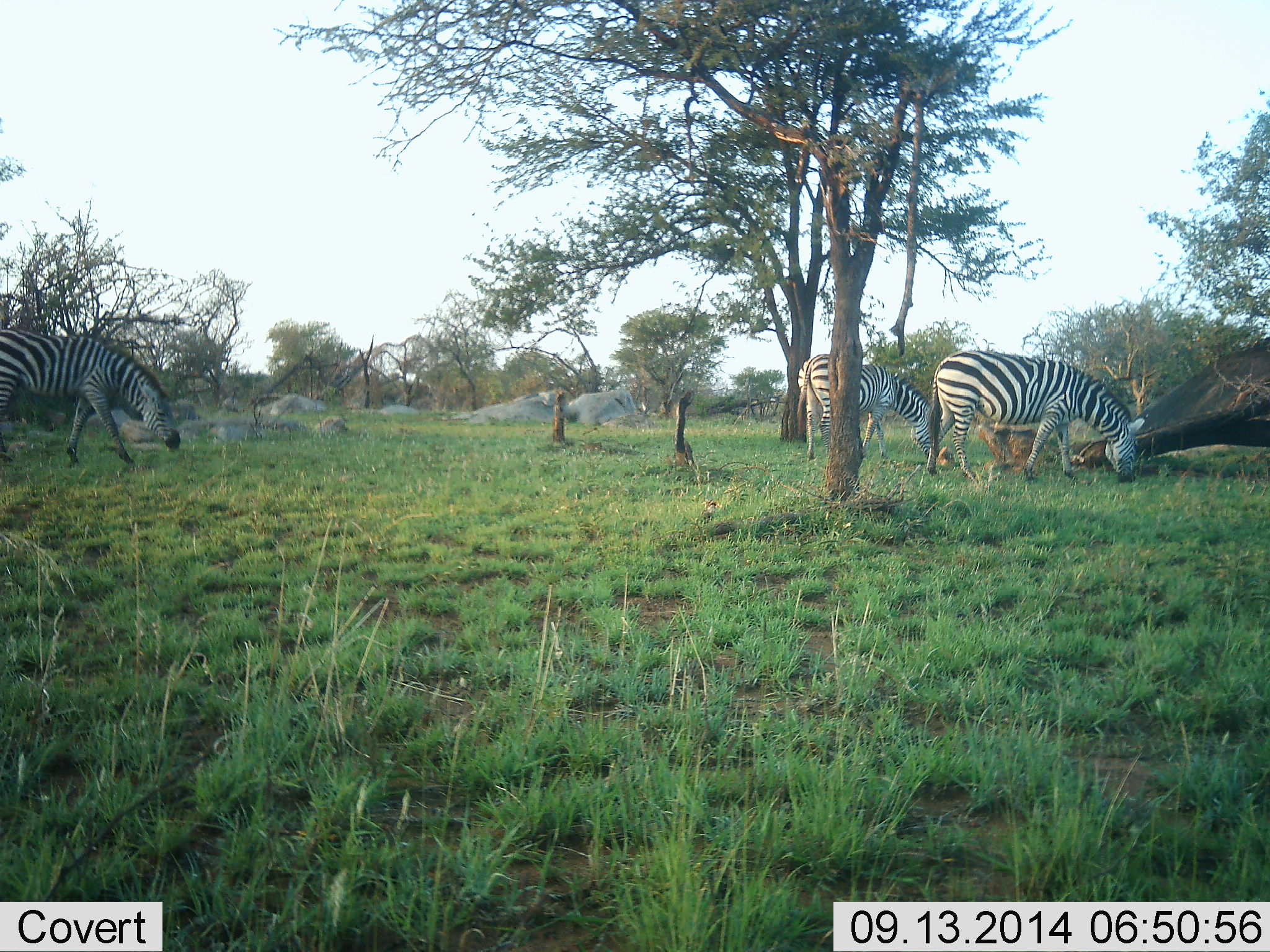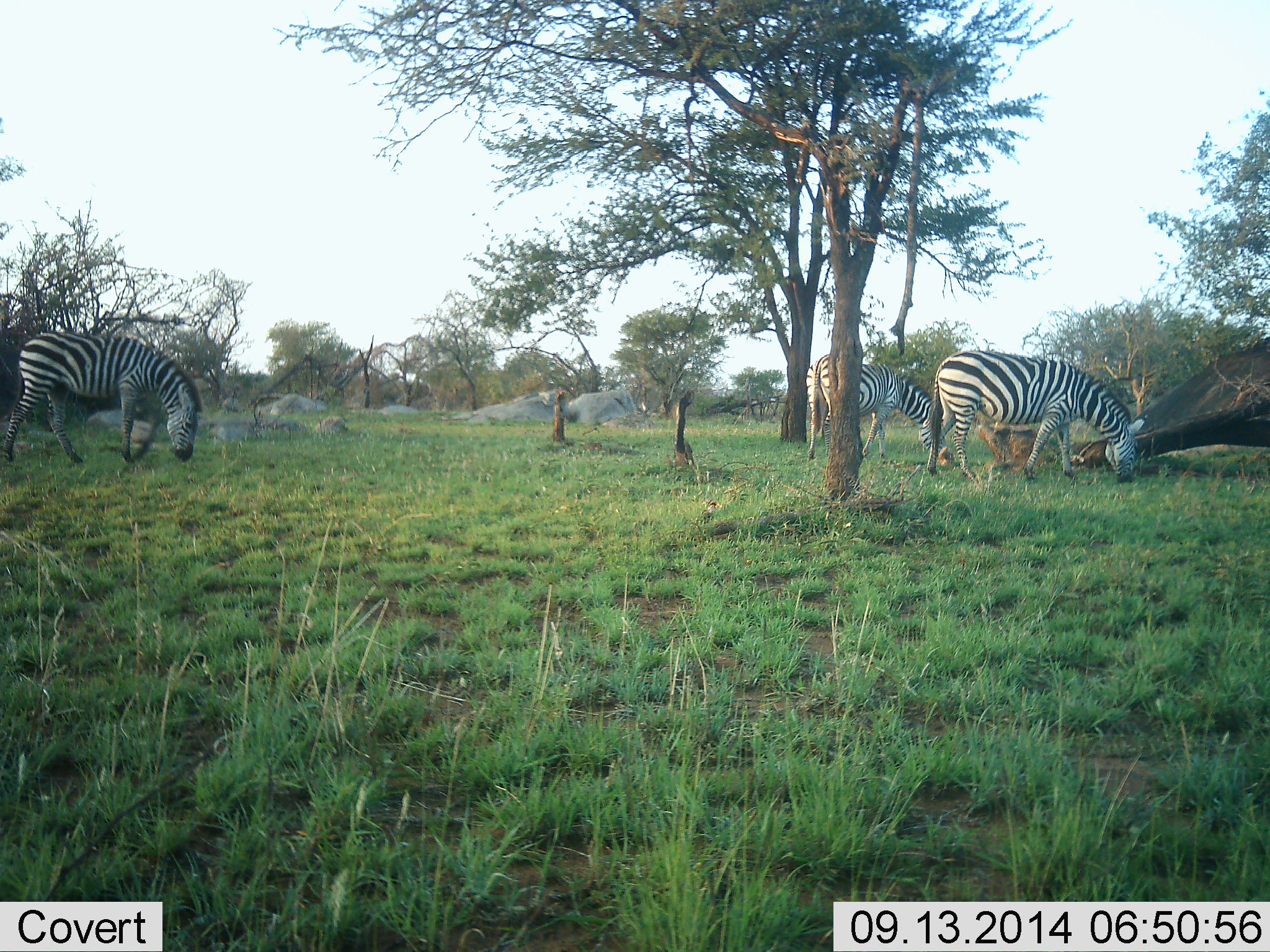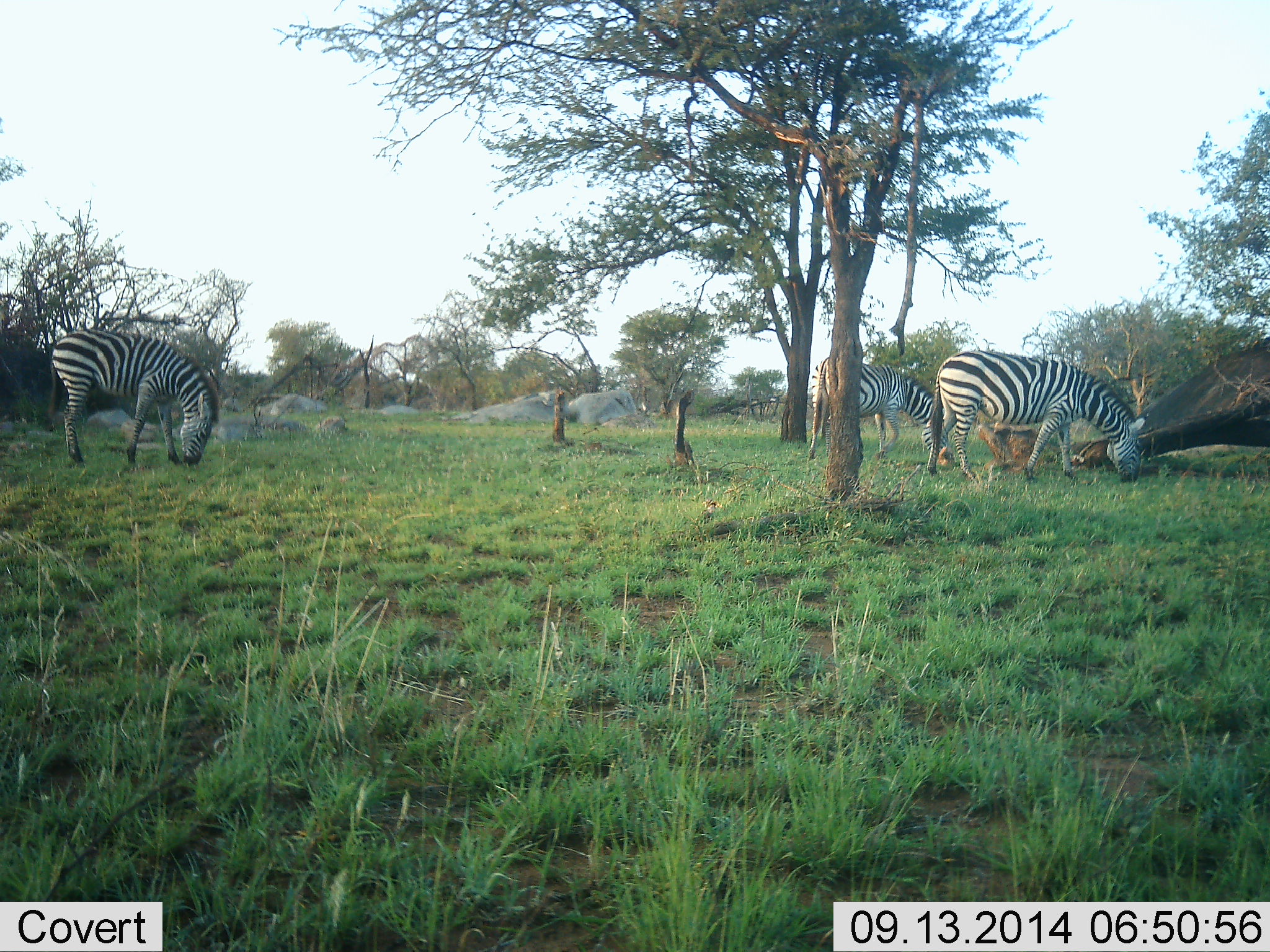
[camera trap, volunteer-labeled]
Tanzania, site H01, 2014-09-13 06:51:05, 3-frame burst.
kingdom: Animalia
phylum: Chordata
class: Mammalia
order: Perissodactyla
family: Equidae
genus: Equus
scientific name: Equus quagga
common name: plains zebra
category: zebra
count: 3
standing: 20%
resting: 0%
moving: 10%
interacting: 0%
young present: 0%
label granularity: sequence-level